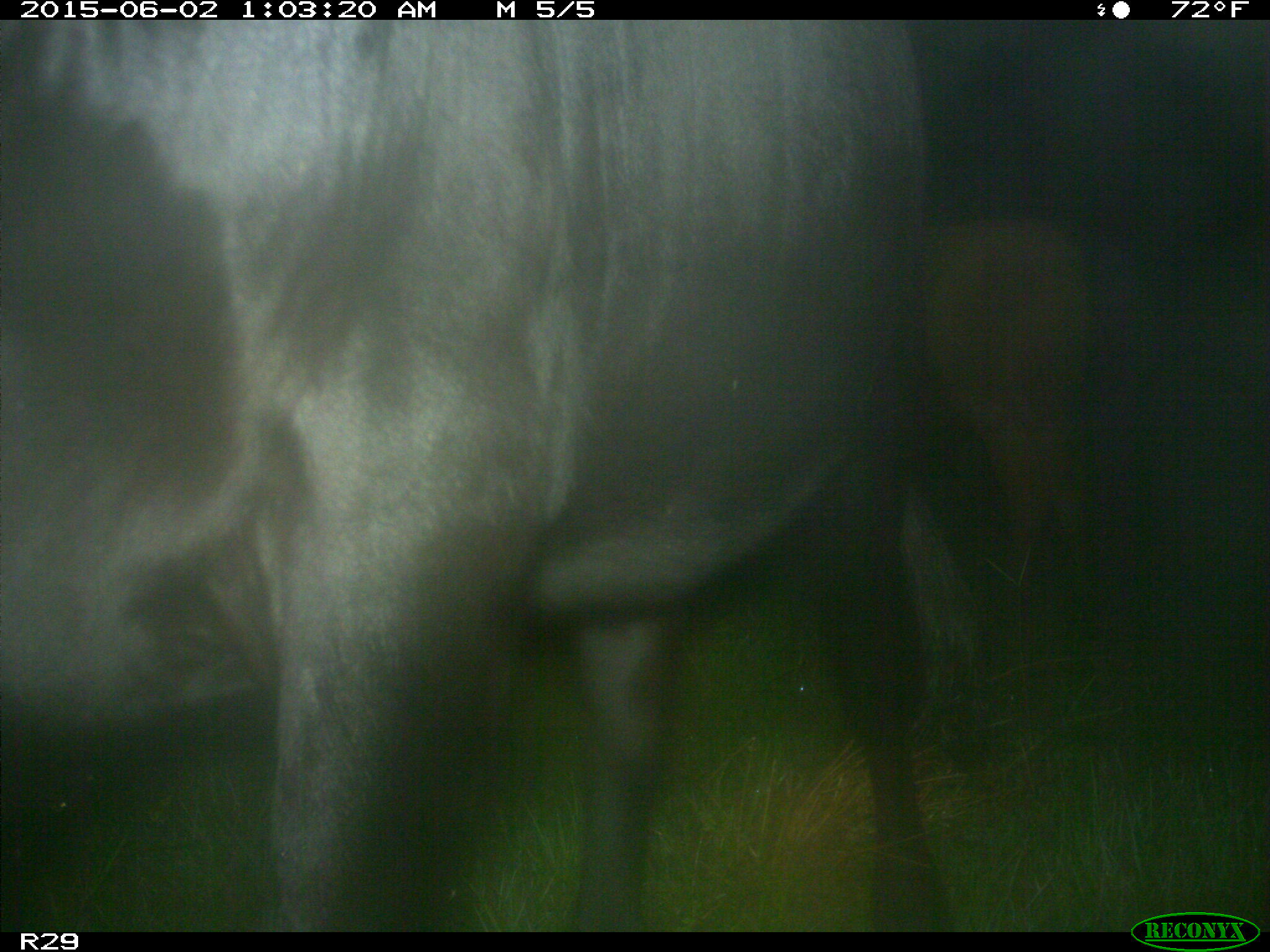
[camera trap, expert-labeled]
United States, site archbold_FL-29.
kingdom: Animalia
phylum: Chordata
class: Mammalia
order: Artiodactyla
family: Bovidae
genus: Bos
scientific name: Bos taurus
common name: domestic cow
Bos taurus (domestic cow).